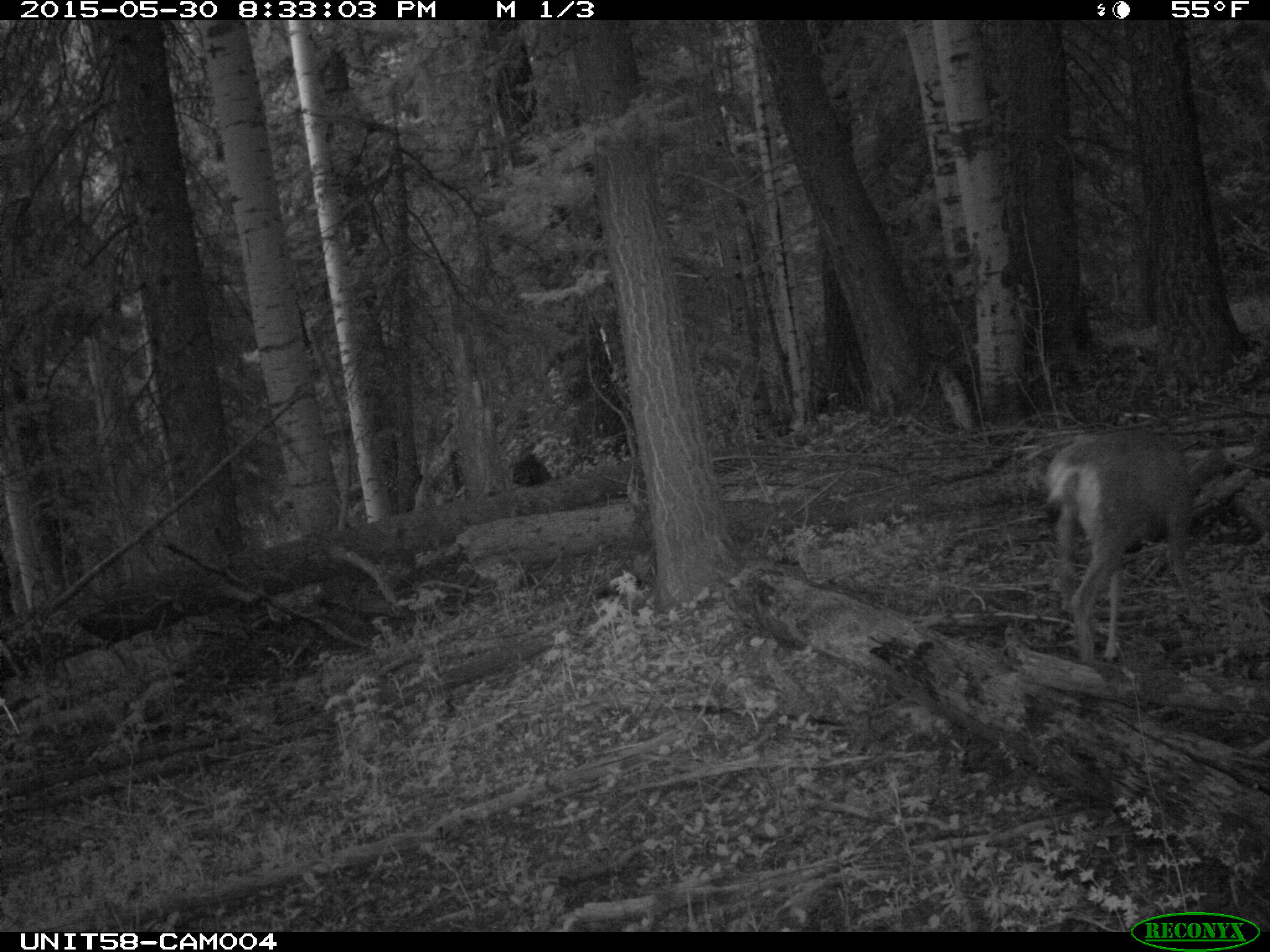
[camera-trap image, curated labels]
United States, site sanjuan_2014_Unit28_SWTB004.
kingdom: Animalia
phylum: Chordata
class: Mammalia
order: Artiodactyla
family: Cervidae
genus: Odocoileus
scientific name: Odocoileus hemionus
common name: mule deer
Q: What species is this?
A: Odocoileus hemionus (mule deer).